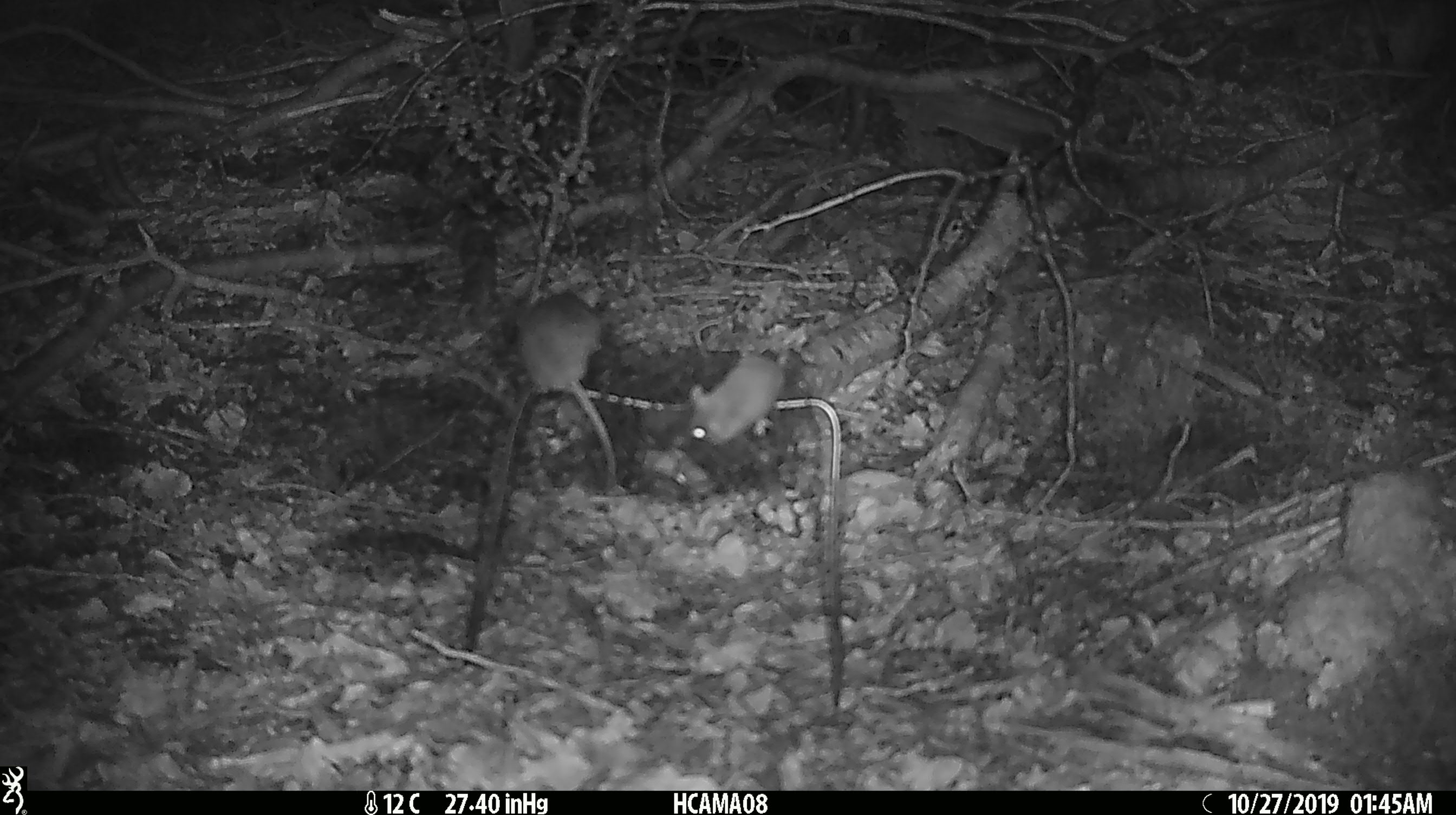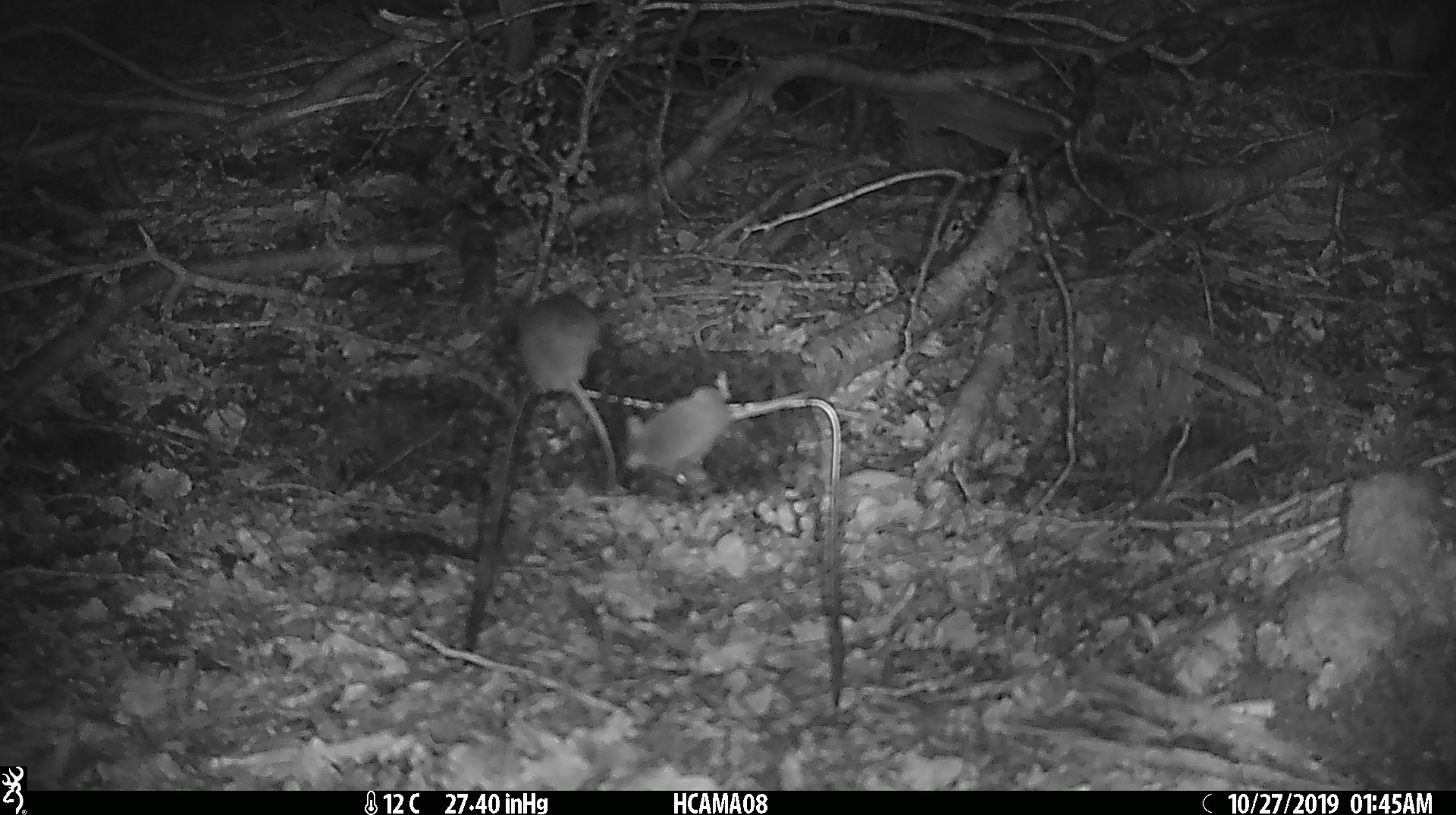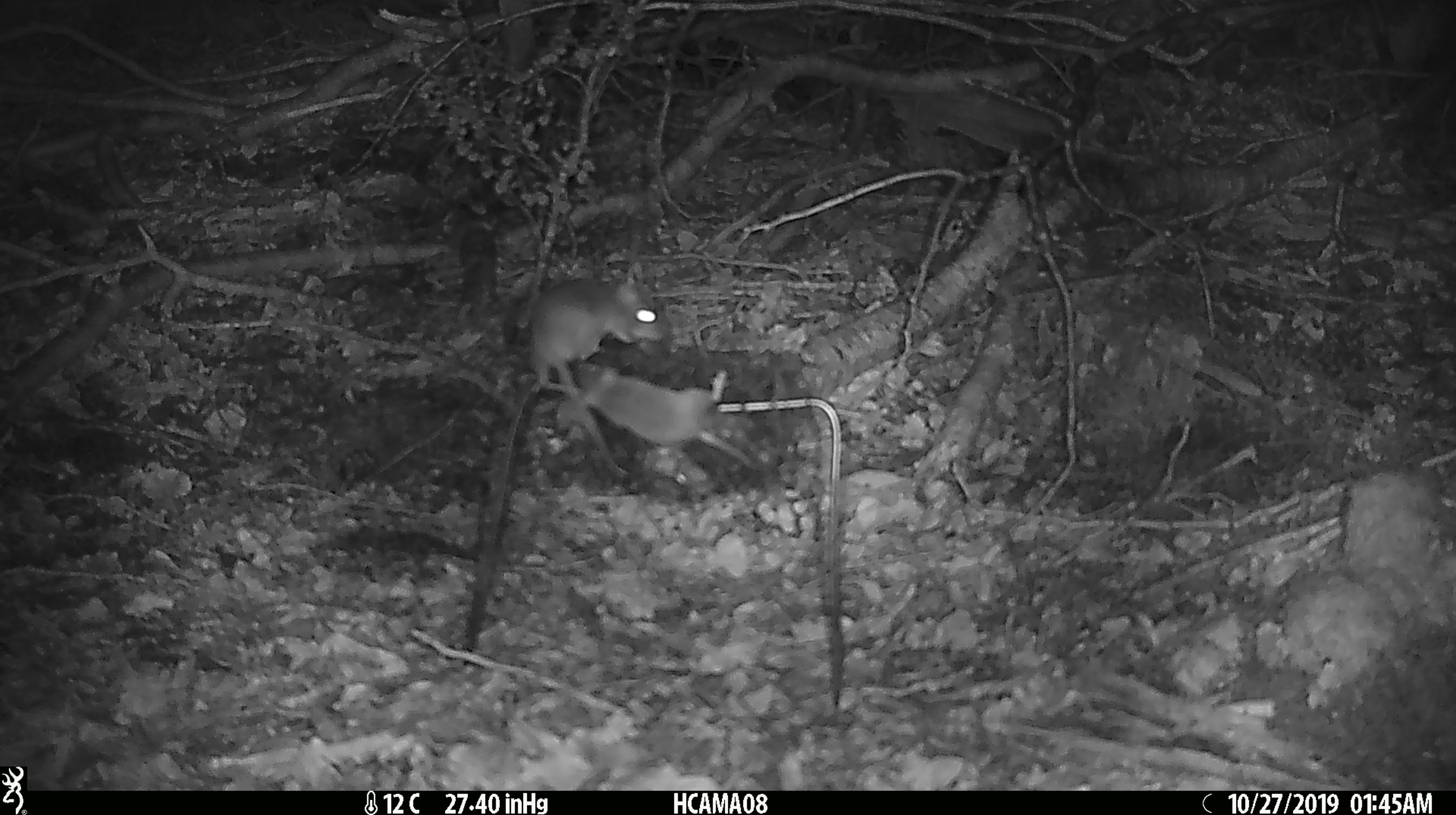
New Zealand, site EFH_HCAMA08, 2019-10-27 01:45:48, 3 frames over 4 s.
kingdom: Animalia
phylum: Chordata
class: Mammalia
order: Rodentia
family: Muridae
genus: Mus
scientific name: Mus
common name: mouse